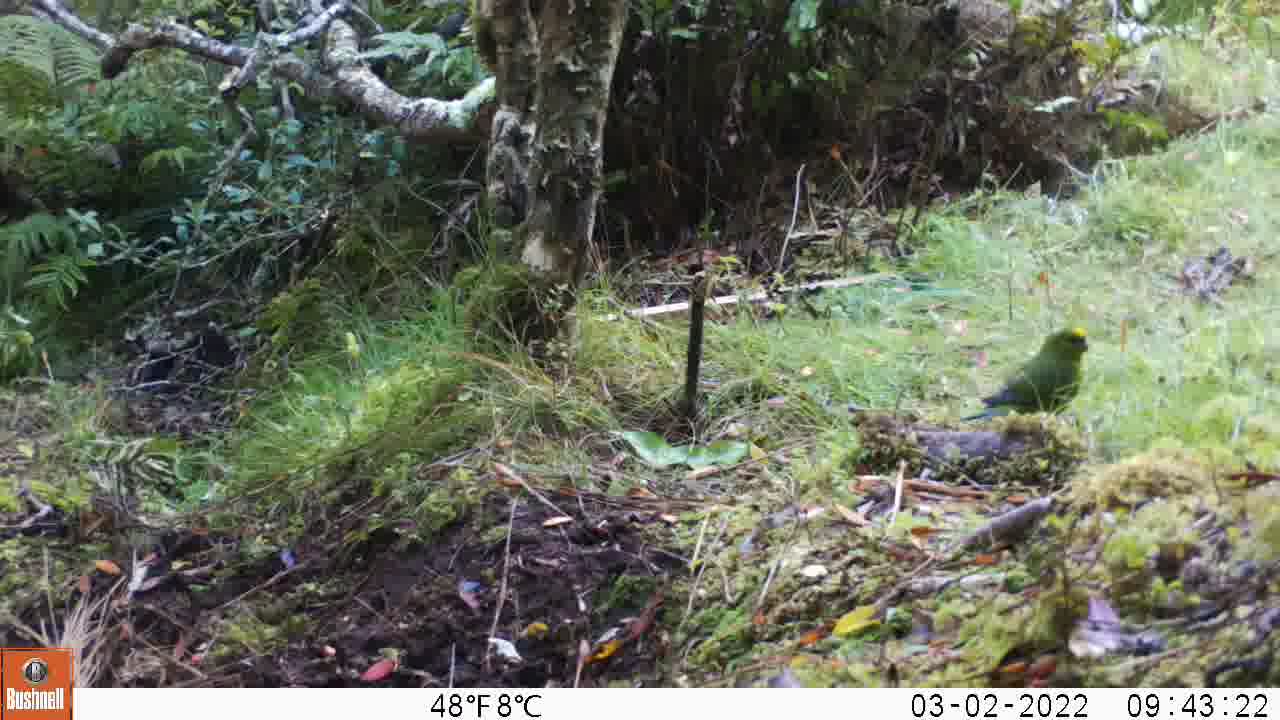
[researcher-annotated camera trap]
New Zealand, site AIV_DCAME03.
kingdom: Animalia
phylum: Chordata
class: Aves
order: Psittaciformes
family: Psittaculidae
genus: Cyanoramphus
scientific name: Cyanoramphus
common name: parakeet